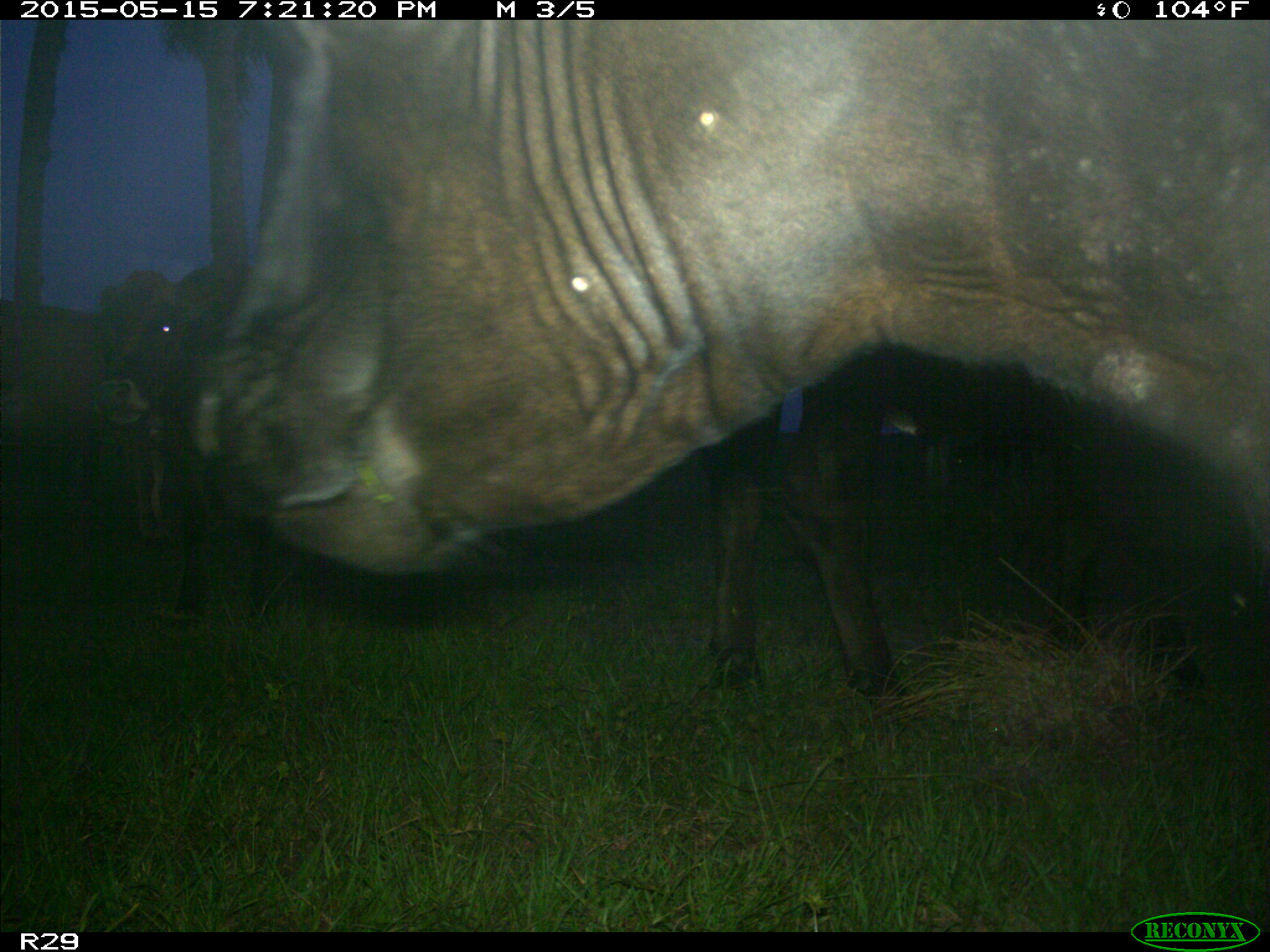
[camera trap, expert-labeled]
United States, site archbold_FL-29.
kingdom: Animalia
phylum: Chordata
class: Mammalia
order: Artiodactyla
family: Bovidae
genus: Bos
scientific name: Bos taurus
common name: domestic cow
Bos taurus (domestic cow).